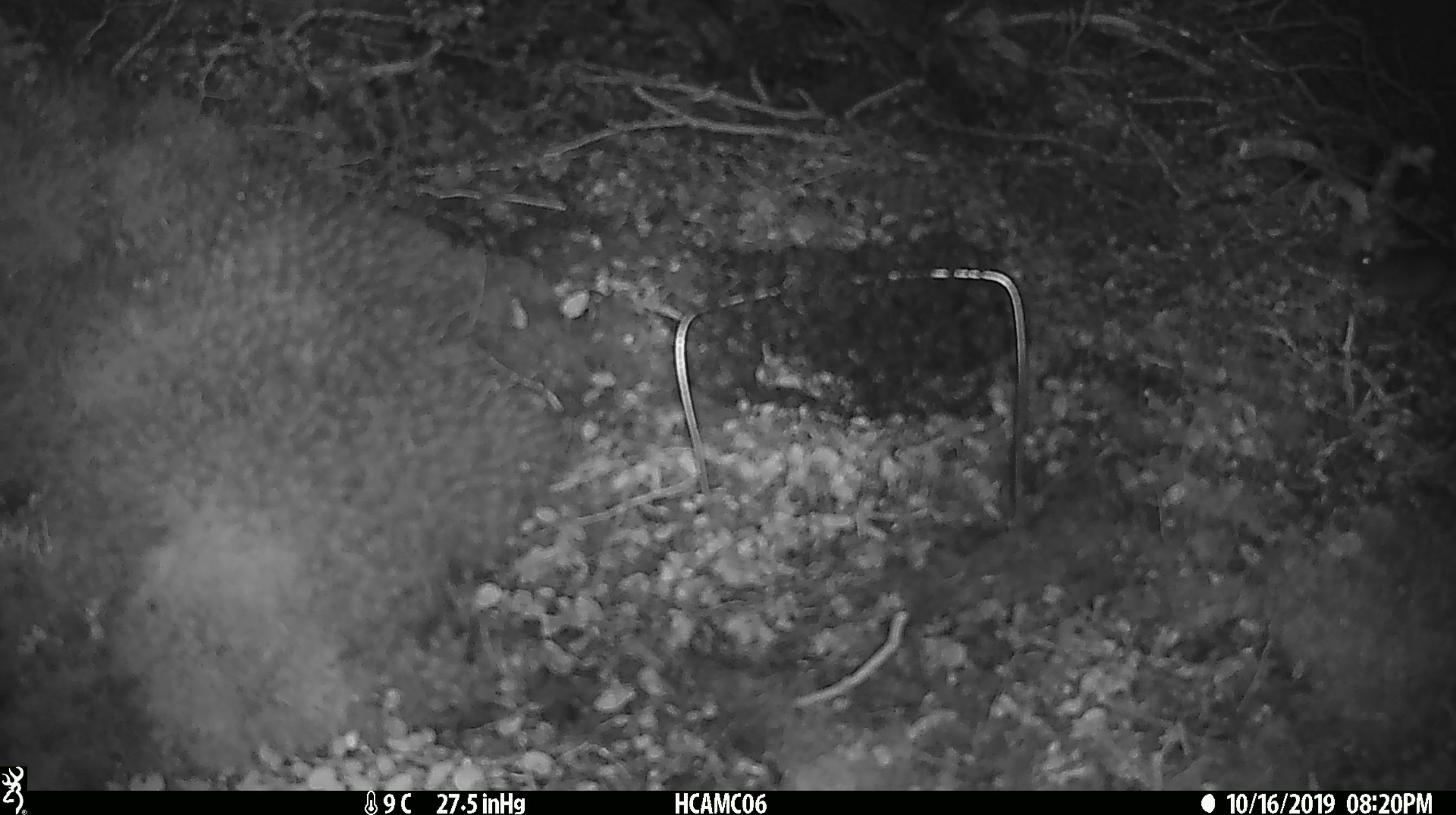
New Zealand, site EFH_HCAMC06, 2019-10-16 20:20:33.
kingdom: Animalia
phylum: Chordata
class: Mammalia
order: Rodentia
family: Muridae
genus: Mus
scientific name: Mus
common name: mouse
Mouse (Mus).